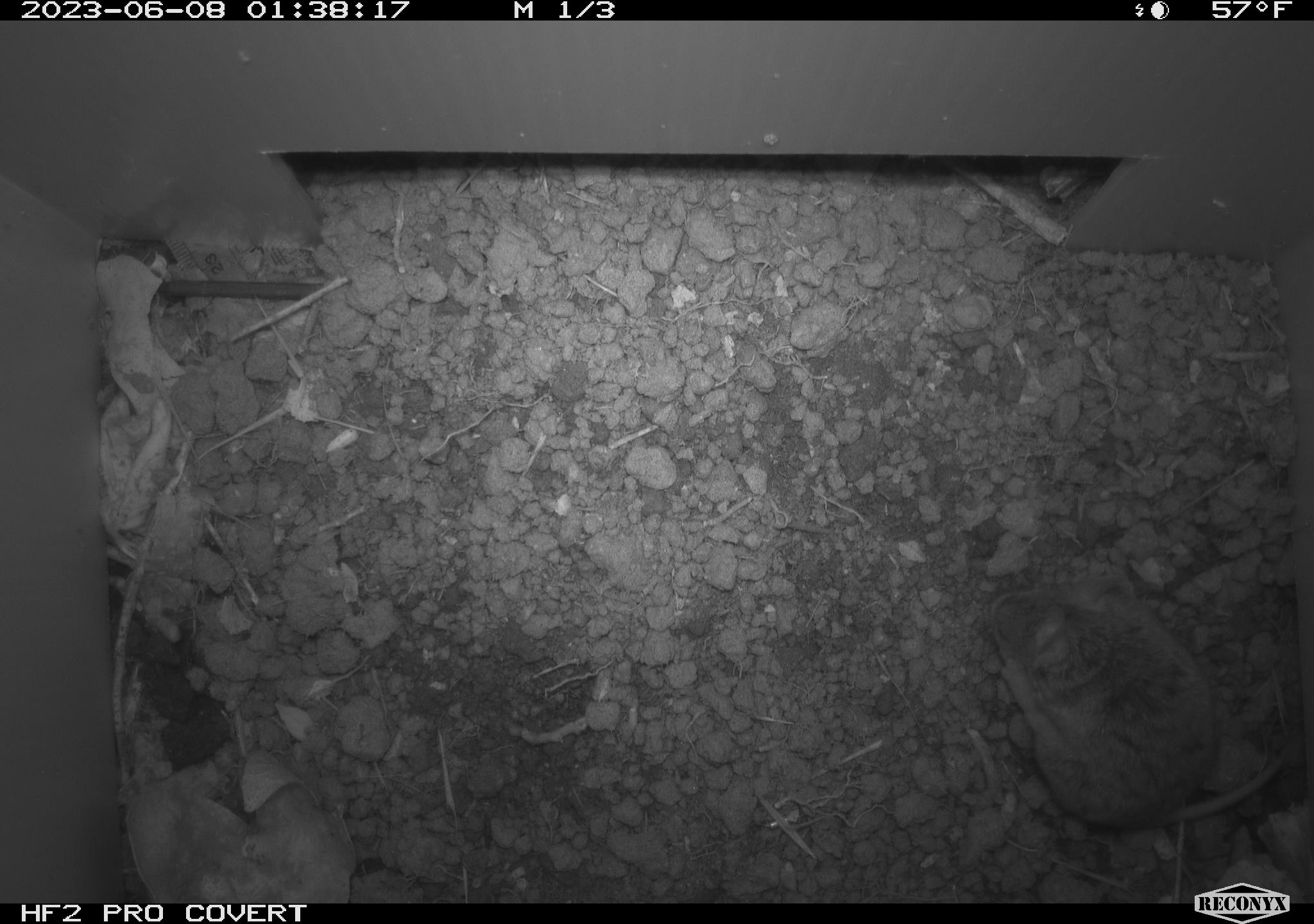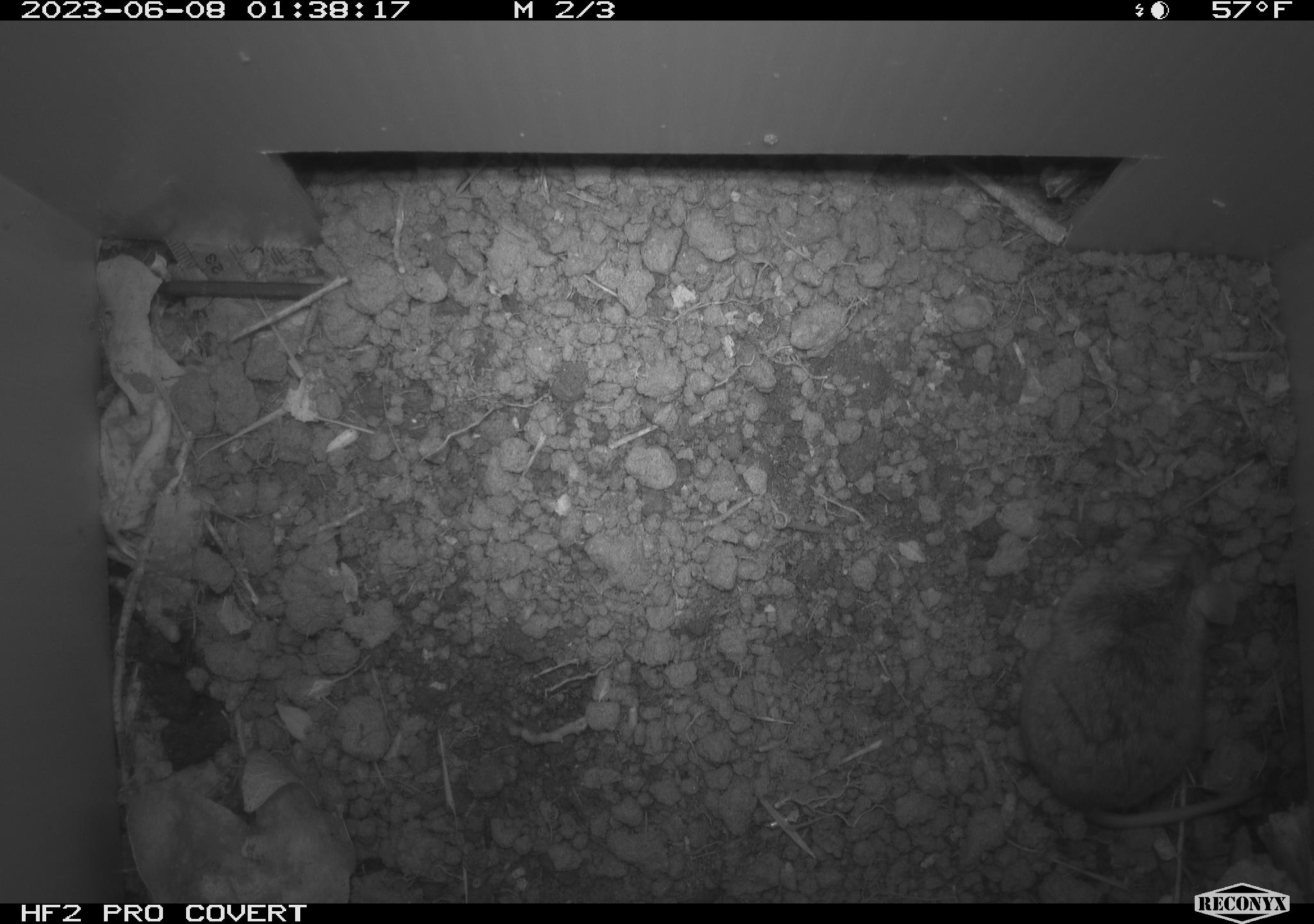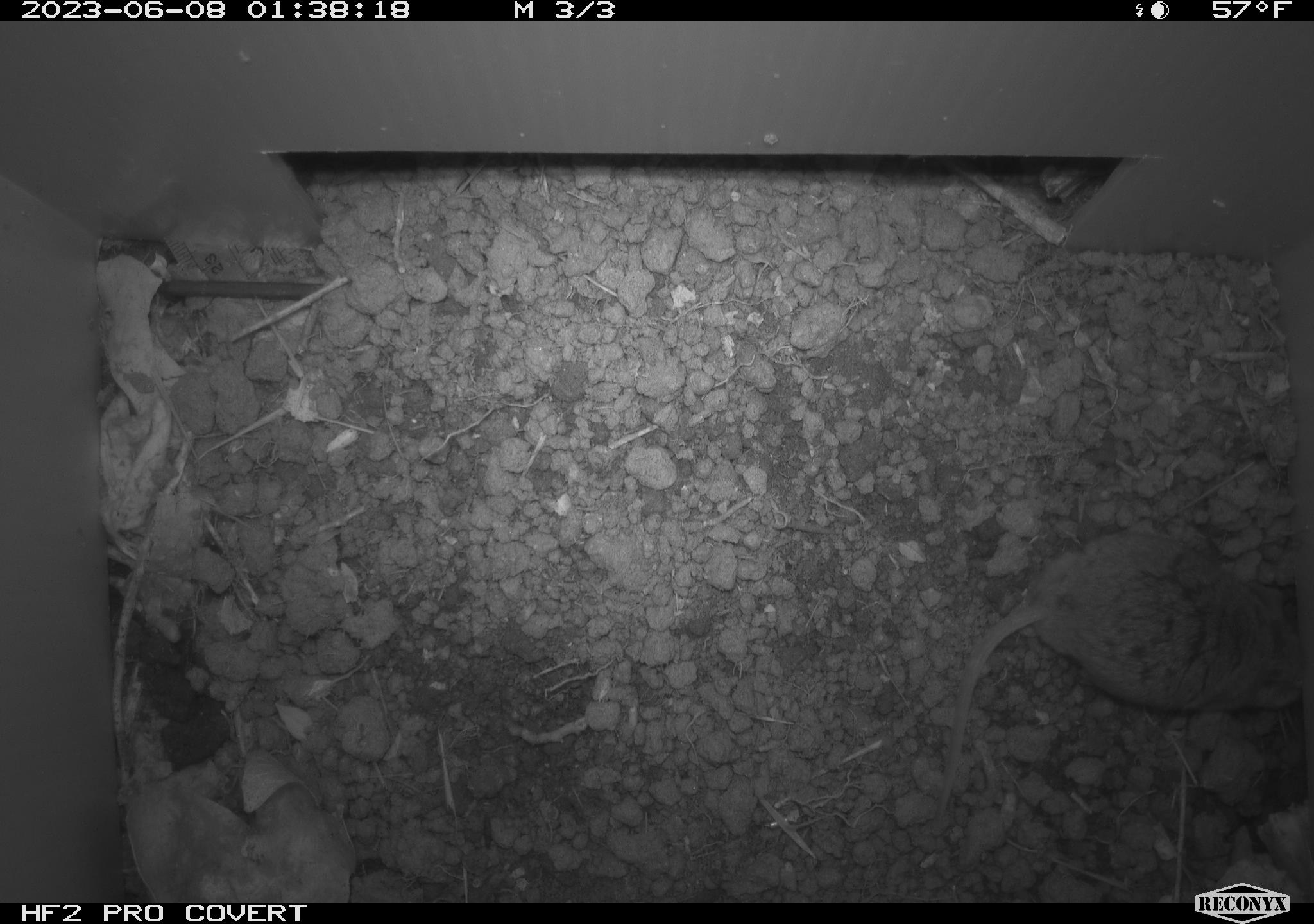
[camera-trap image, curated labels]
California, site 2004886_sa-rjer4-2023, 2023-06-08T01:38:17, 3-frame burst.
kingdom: Animalia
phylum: Chordata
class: Mammalia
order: Rodentia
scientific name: Rodentia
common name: mouse species